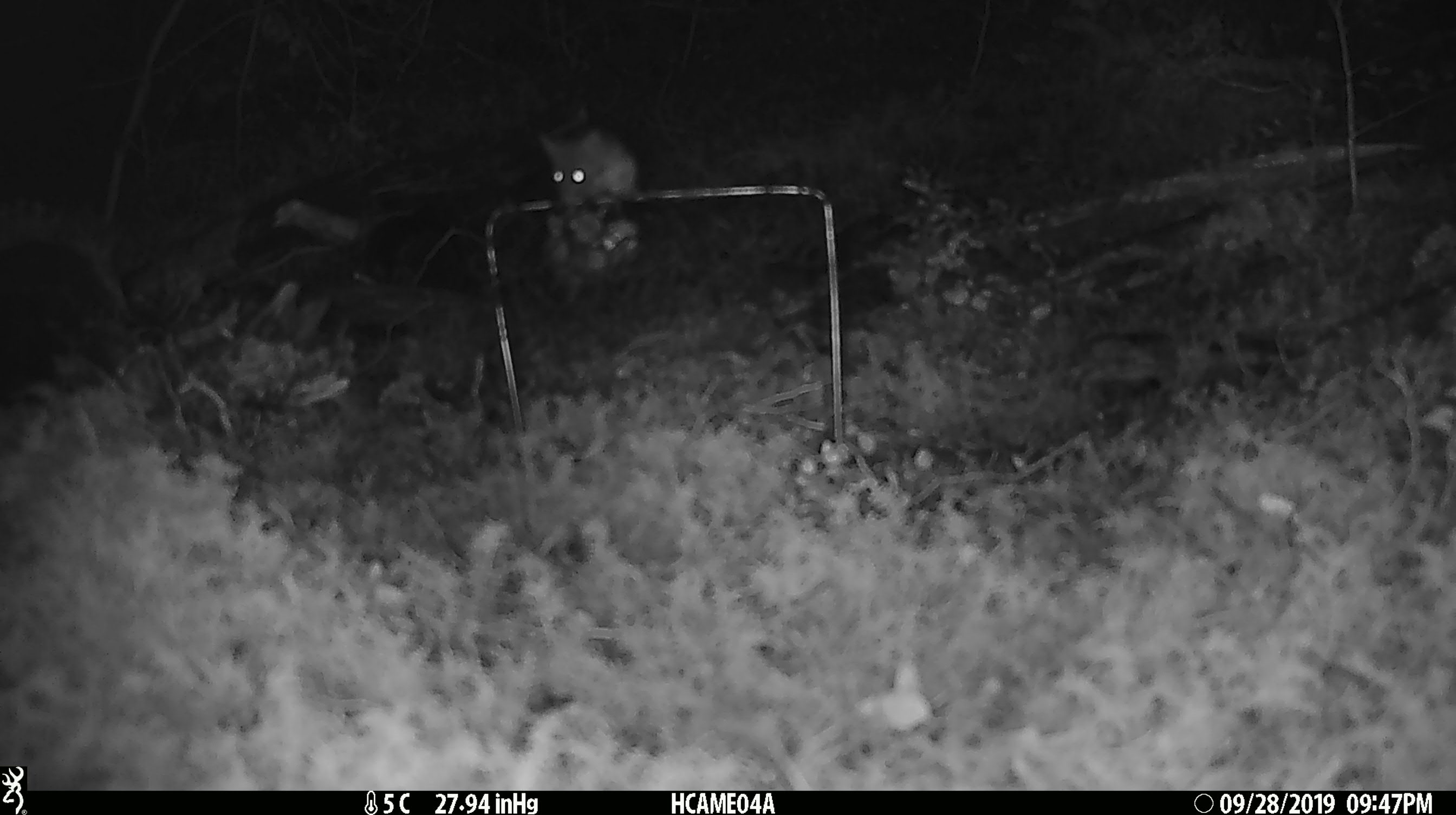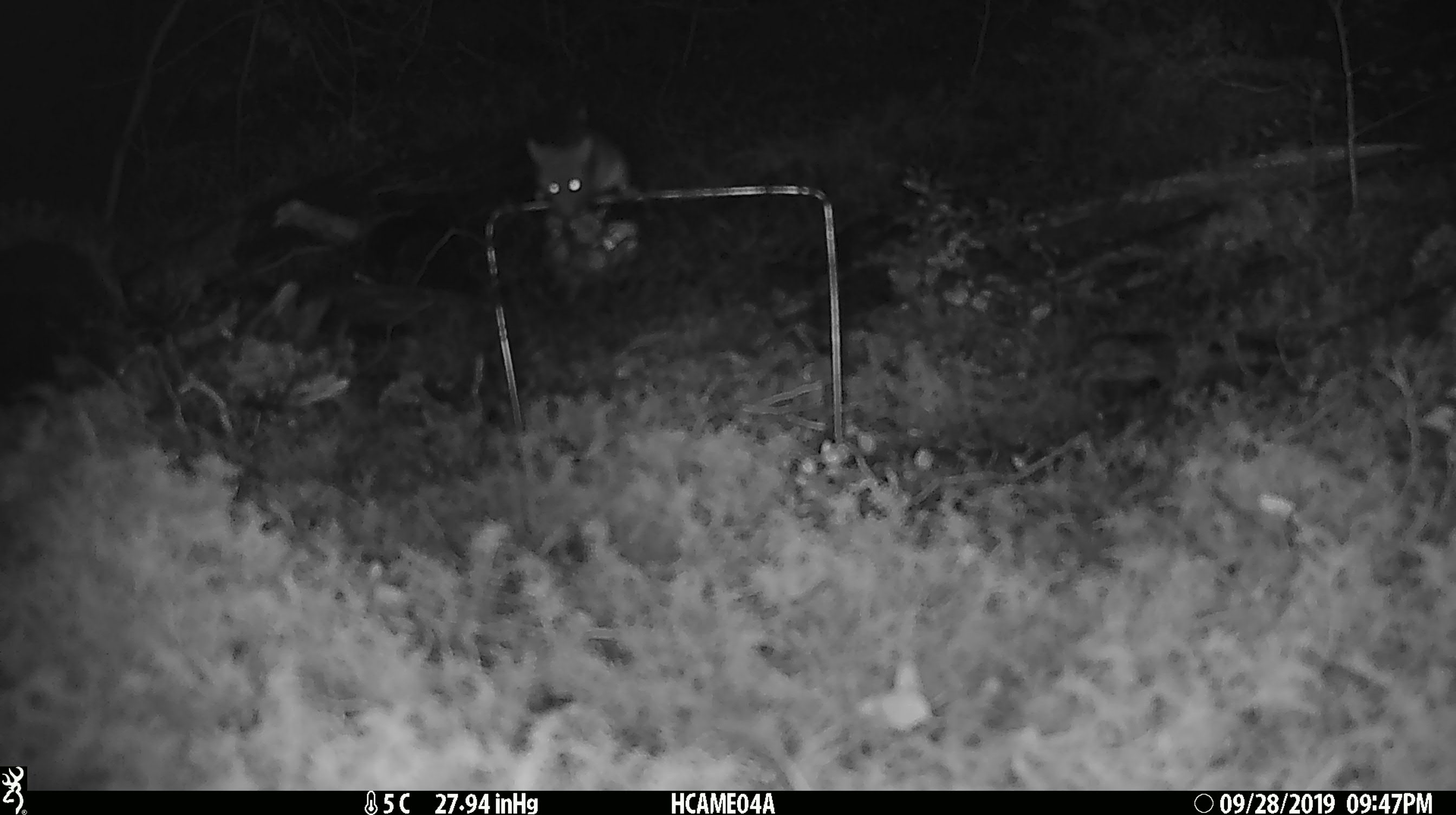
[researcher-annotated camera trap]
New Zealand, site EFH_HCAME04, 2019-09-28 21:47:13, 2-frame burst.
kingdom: Animalia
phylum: Chordata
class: Mammalia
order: Rodentia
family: Muridae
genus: Mus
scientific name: Mus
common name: mouse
Mouse (Mus).